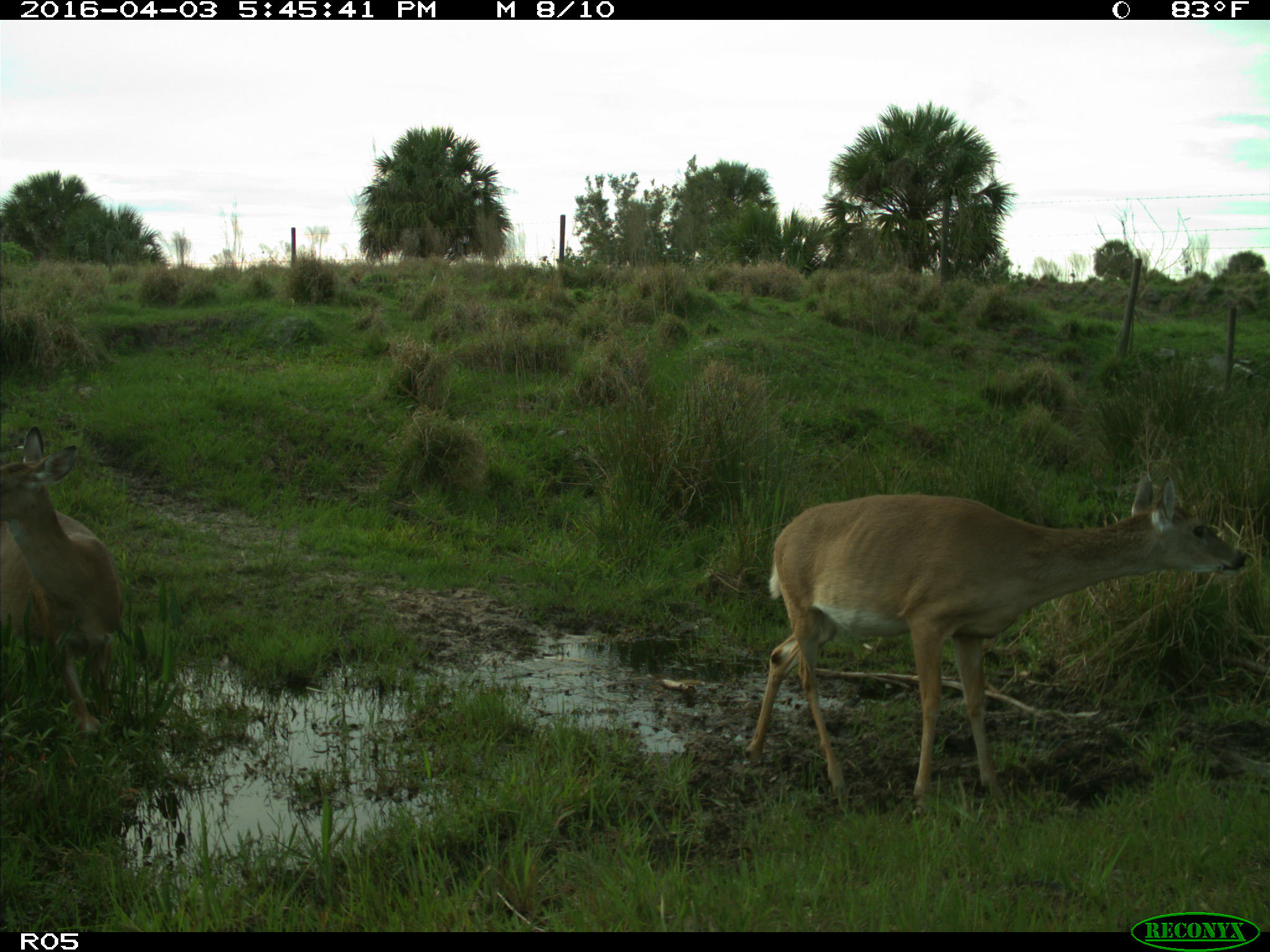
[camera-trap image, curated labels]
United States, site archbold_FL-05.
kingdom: Animalia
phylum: Chordata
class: Mammalia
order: Artiodactyla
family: Cervidae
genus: Odocoileus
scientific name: Odocoileus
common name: deer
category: unidentified deer